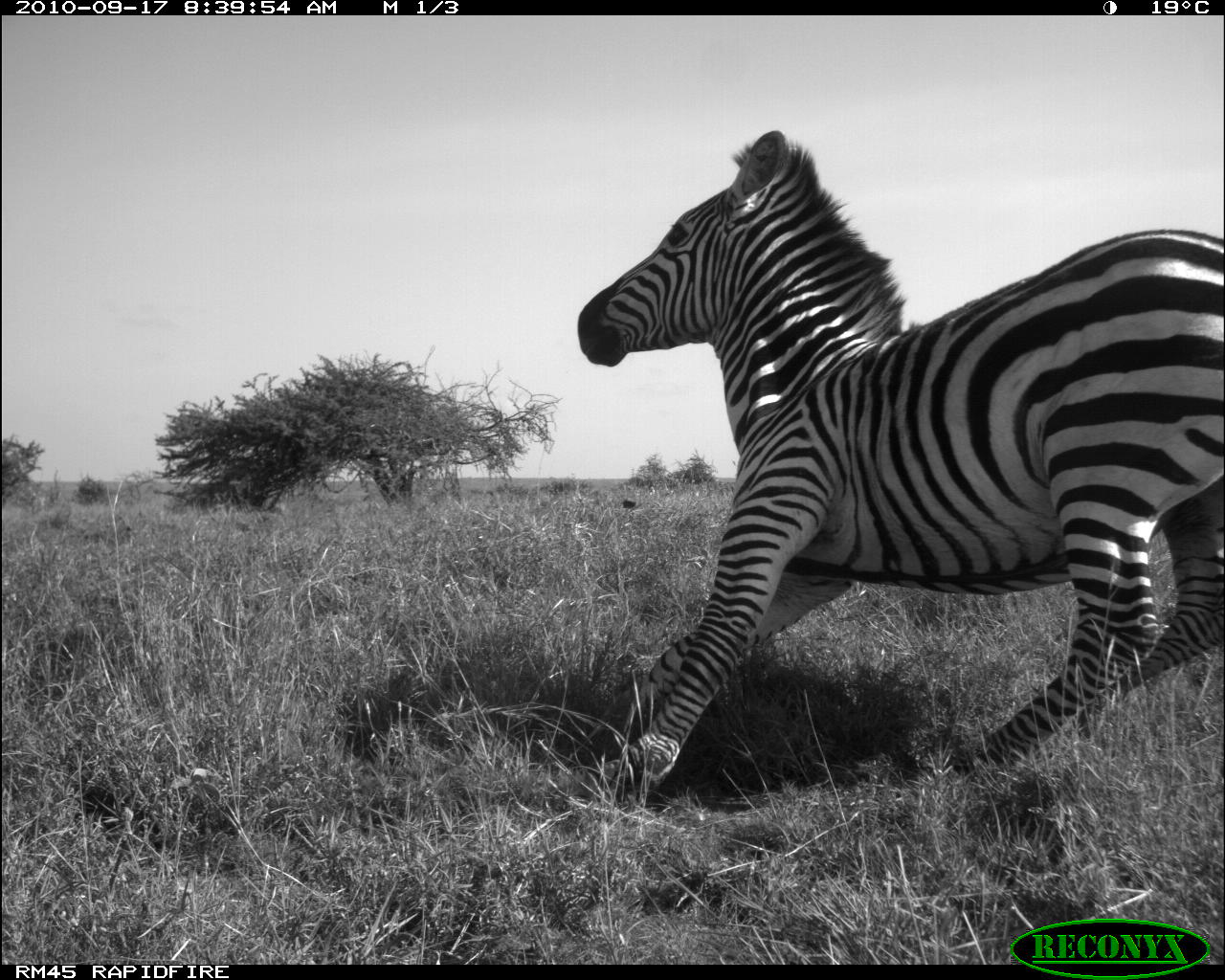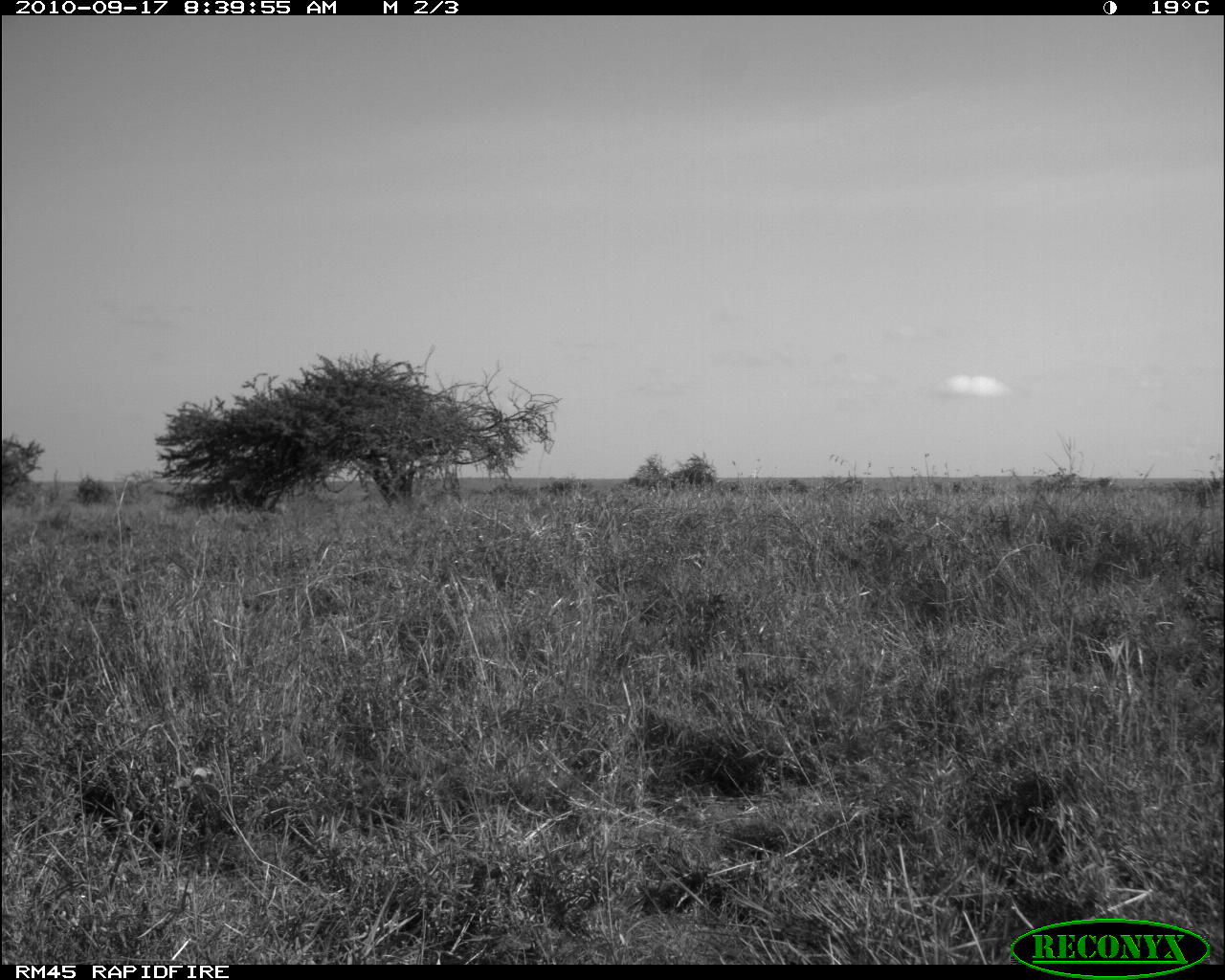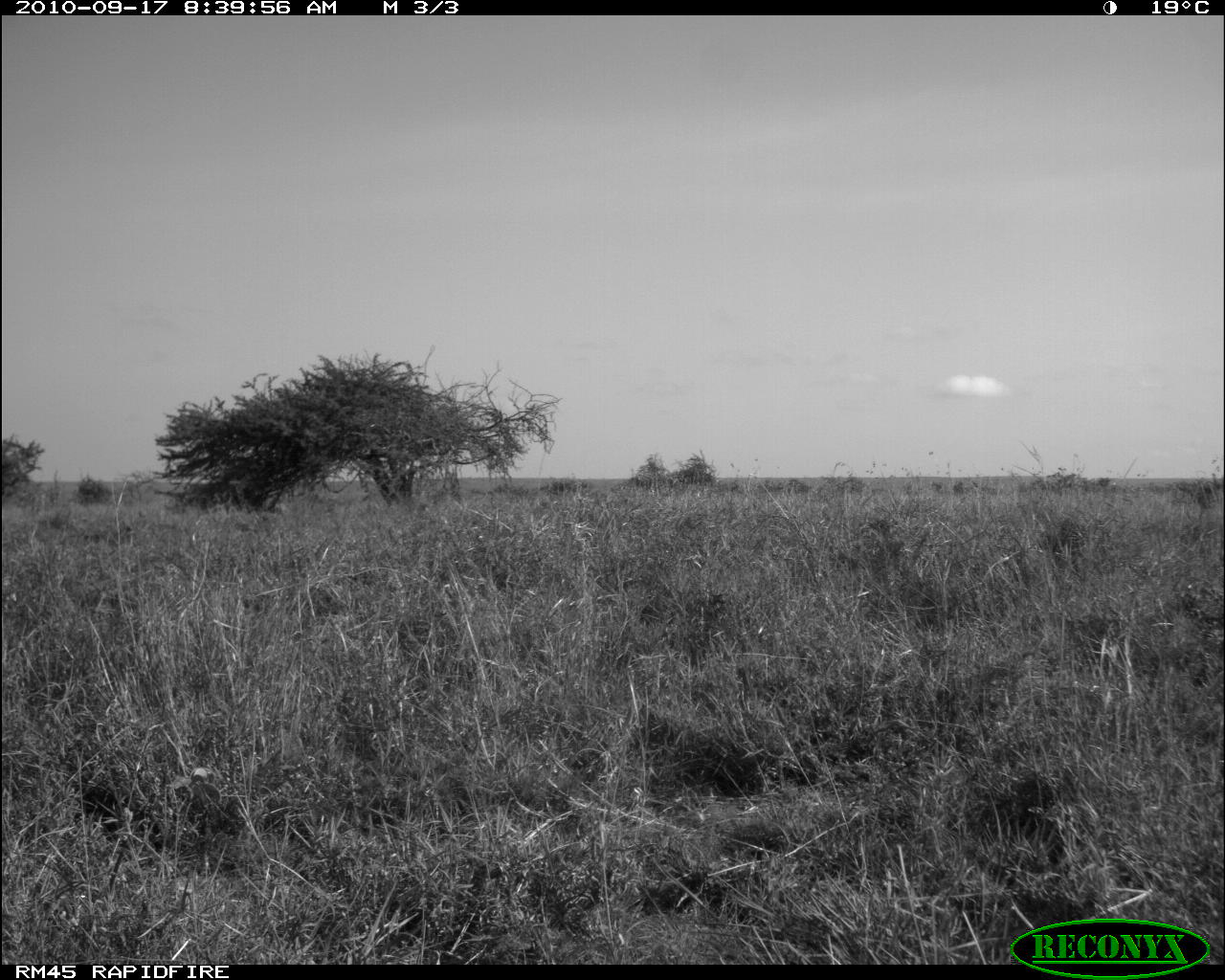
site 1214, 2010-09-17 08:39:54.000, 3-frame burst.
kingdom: Animalia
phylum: Chordata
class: Mammalia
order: Perissodactyla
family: Equidae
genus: Equus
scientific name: Equus quagga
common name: plains zebra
Equus quagga (plains zebra), count 1.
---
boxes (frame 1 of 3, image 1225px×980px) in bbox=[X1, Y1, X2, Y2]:
equus quagga: bbox=[576, 129, 1225, 801]